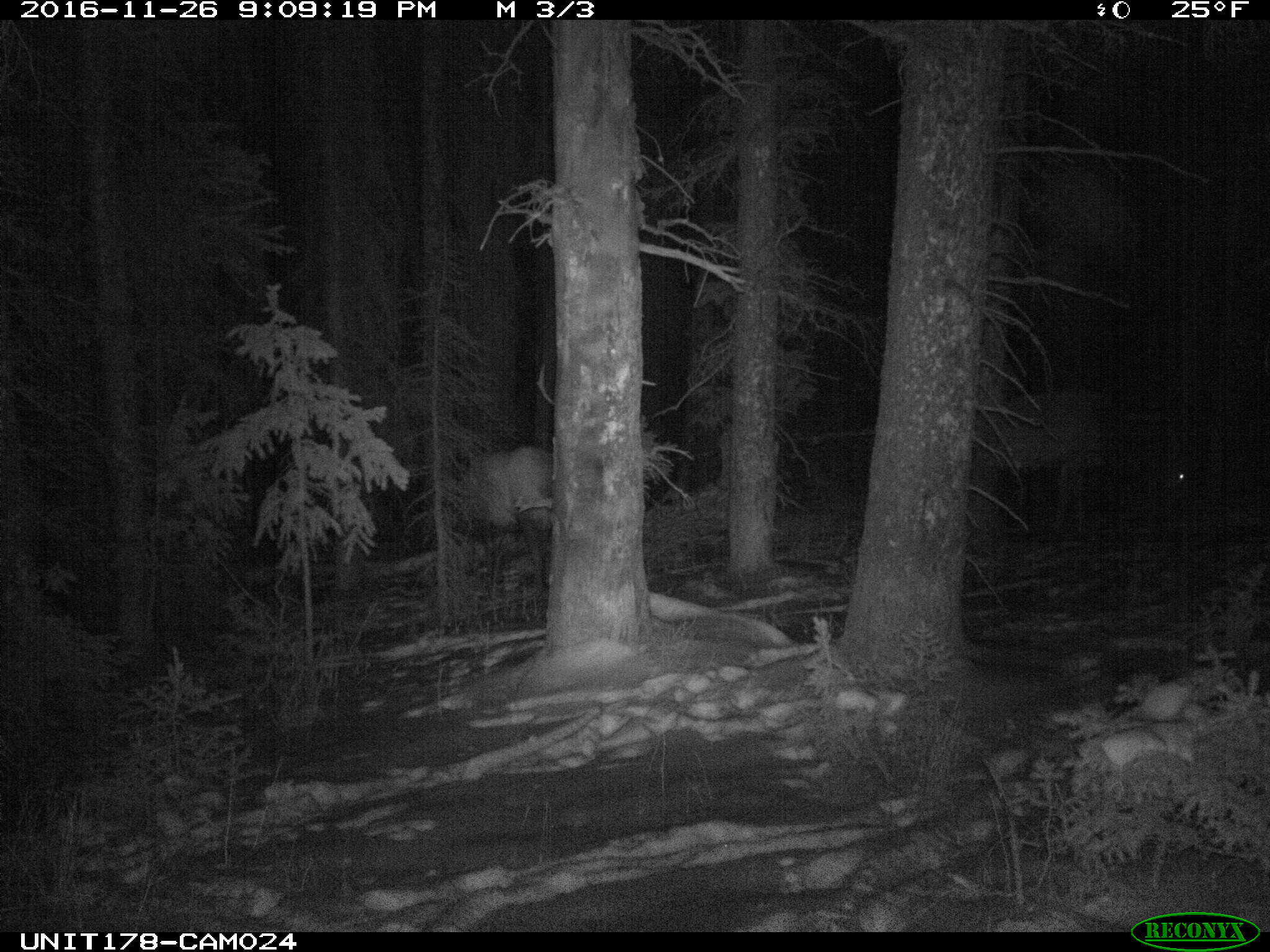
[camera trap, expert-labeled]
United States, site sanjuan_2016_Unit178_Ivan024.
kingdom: Animalia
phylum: Chordata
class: Mammalia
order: Artiodactyla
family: Cervidae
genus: Cervus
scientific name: Cervus elaphus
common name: red deer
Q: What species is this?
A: Cervus elaphus (red deer).